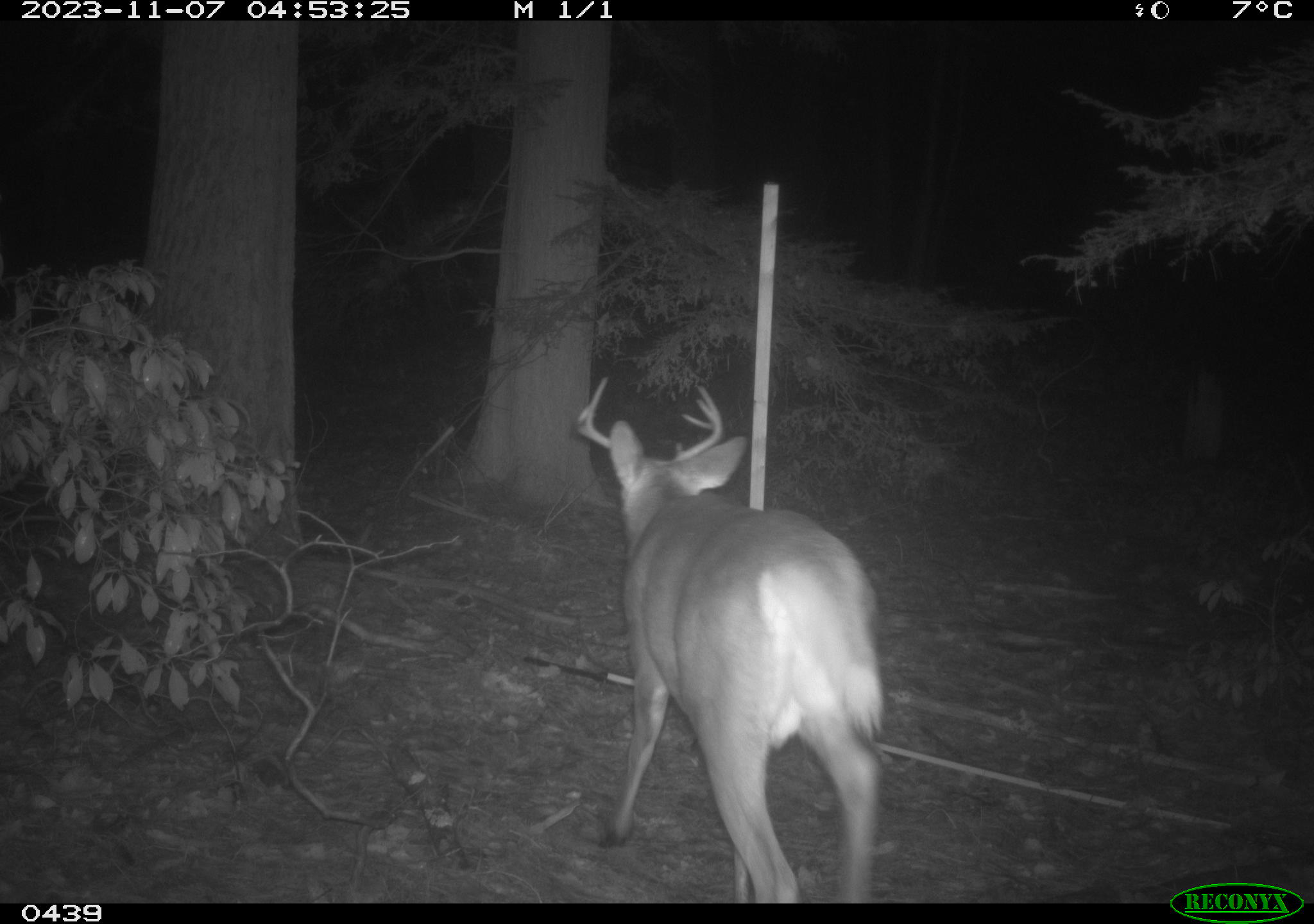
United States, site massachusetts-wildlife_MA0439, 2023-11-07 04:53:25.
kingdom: Animalia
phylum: Chordata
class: Mammalia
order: Artiodactyla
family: Cervidae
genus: Odocoileus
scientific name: Odocoileus virginianus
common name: white-tailed deer